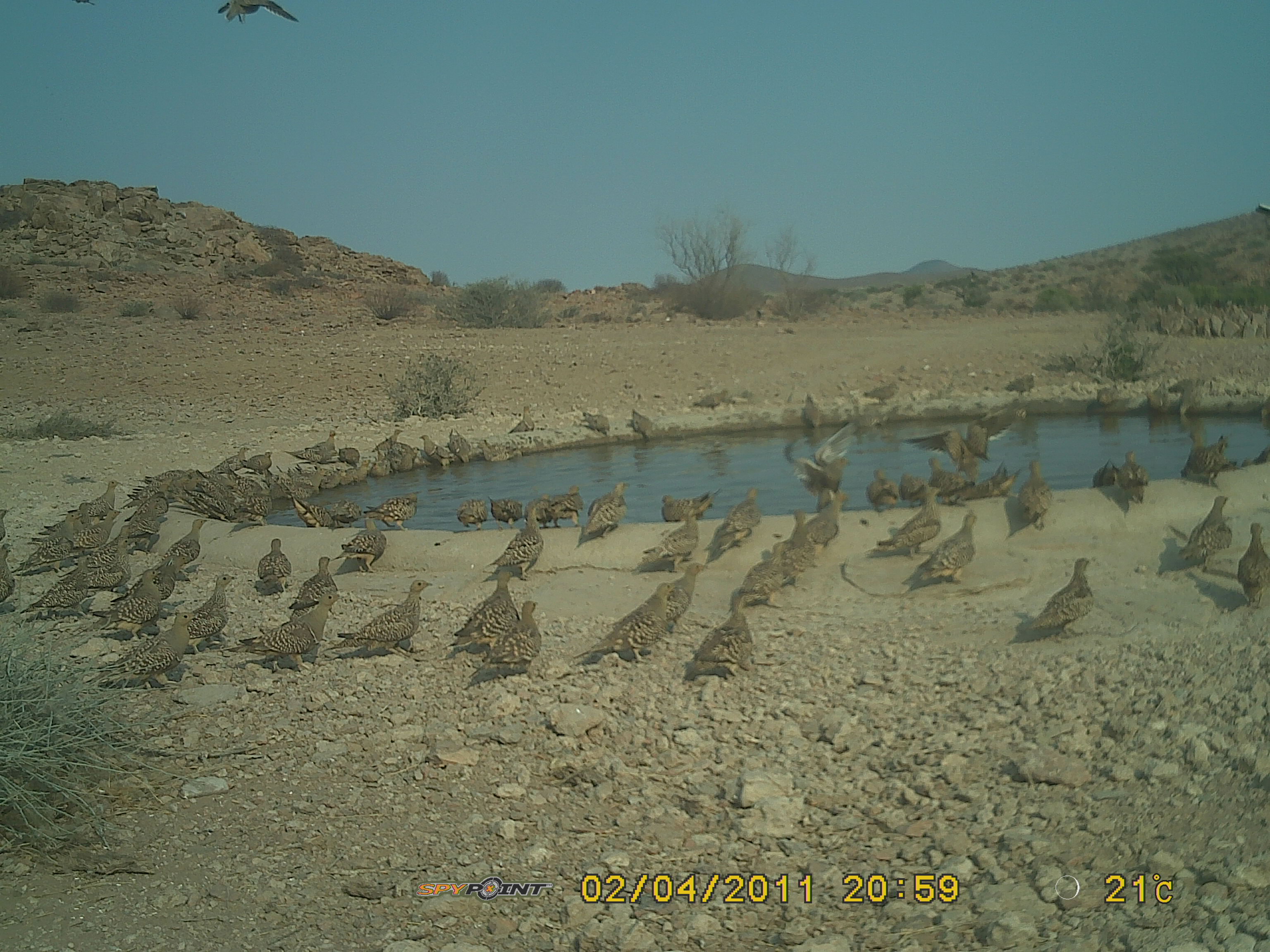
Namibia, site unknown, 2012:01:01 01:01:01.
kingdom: Animalia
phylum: Chordata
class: Aves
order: Pterocliformes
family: Pteroclidae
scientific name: Pteroclidae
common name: sandgrouse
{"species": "Pteroclidae (sandgrouse)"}